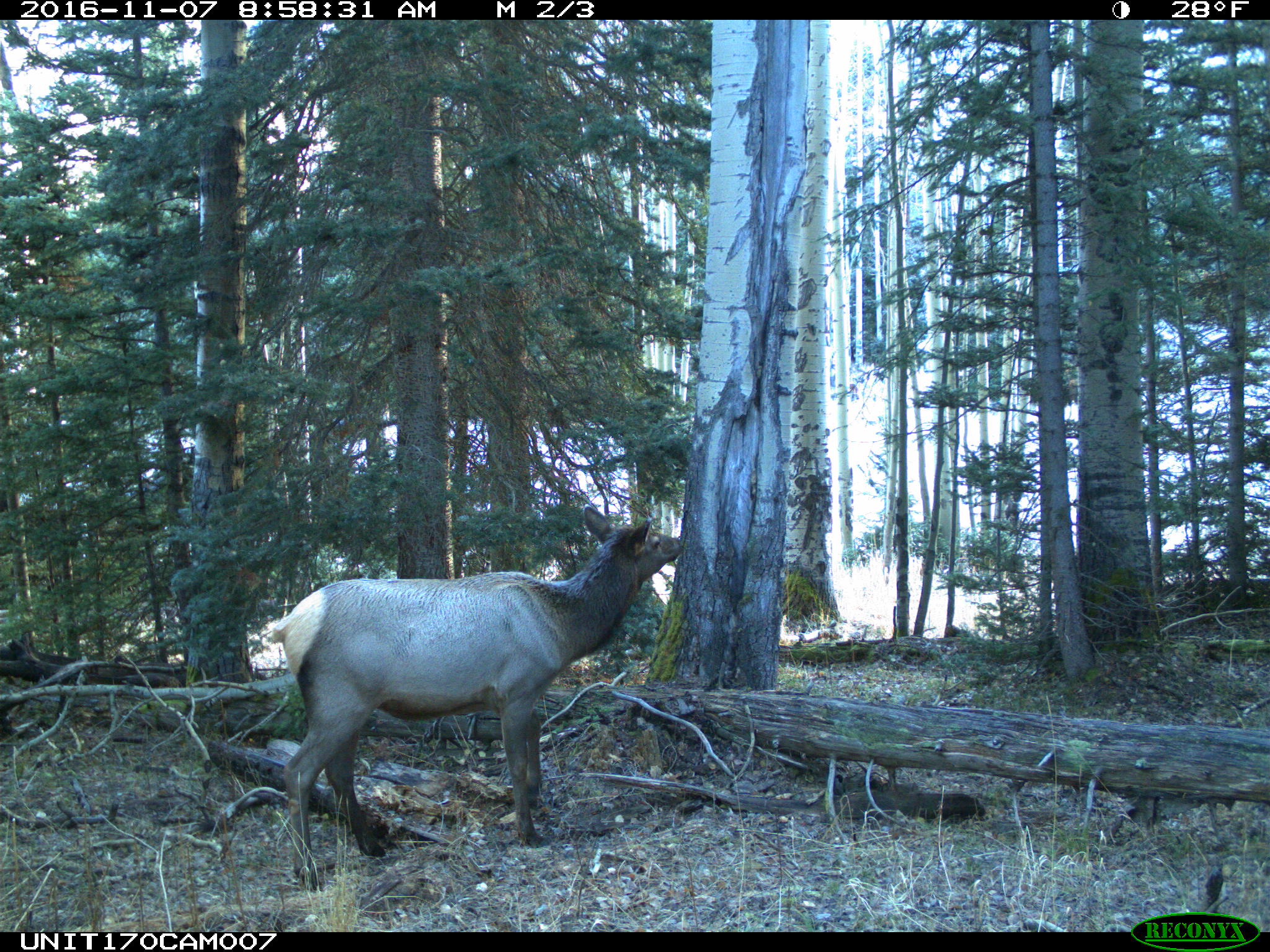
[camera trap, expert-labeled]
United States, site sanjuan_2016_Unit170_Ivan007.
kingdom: Animalia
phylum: Chordata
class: Mammalia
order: Artiodactyla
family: Cervidae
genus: Cervus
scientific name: Cervus elaphus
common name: red deer